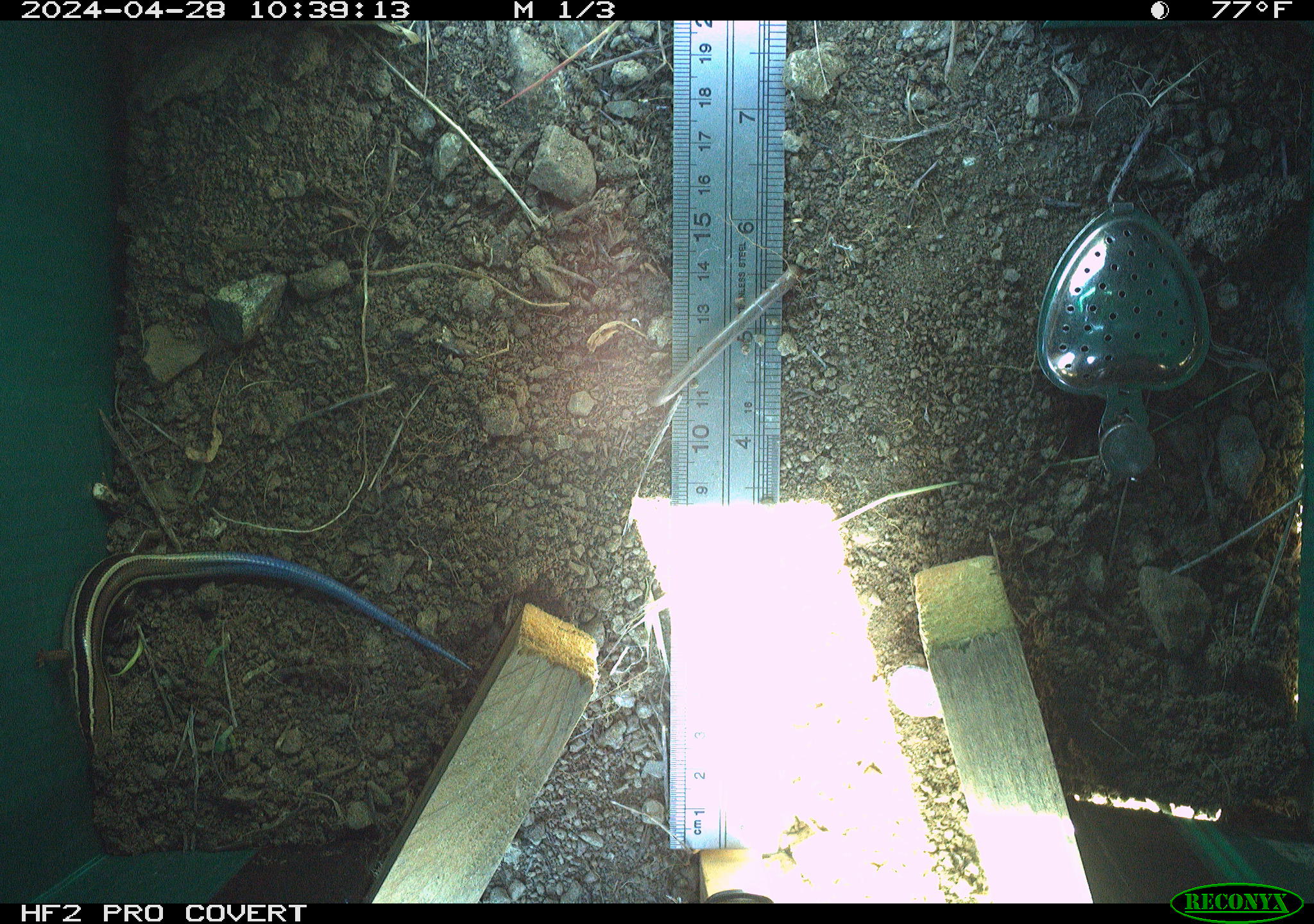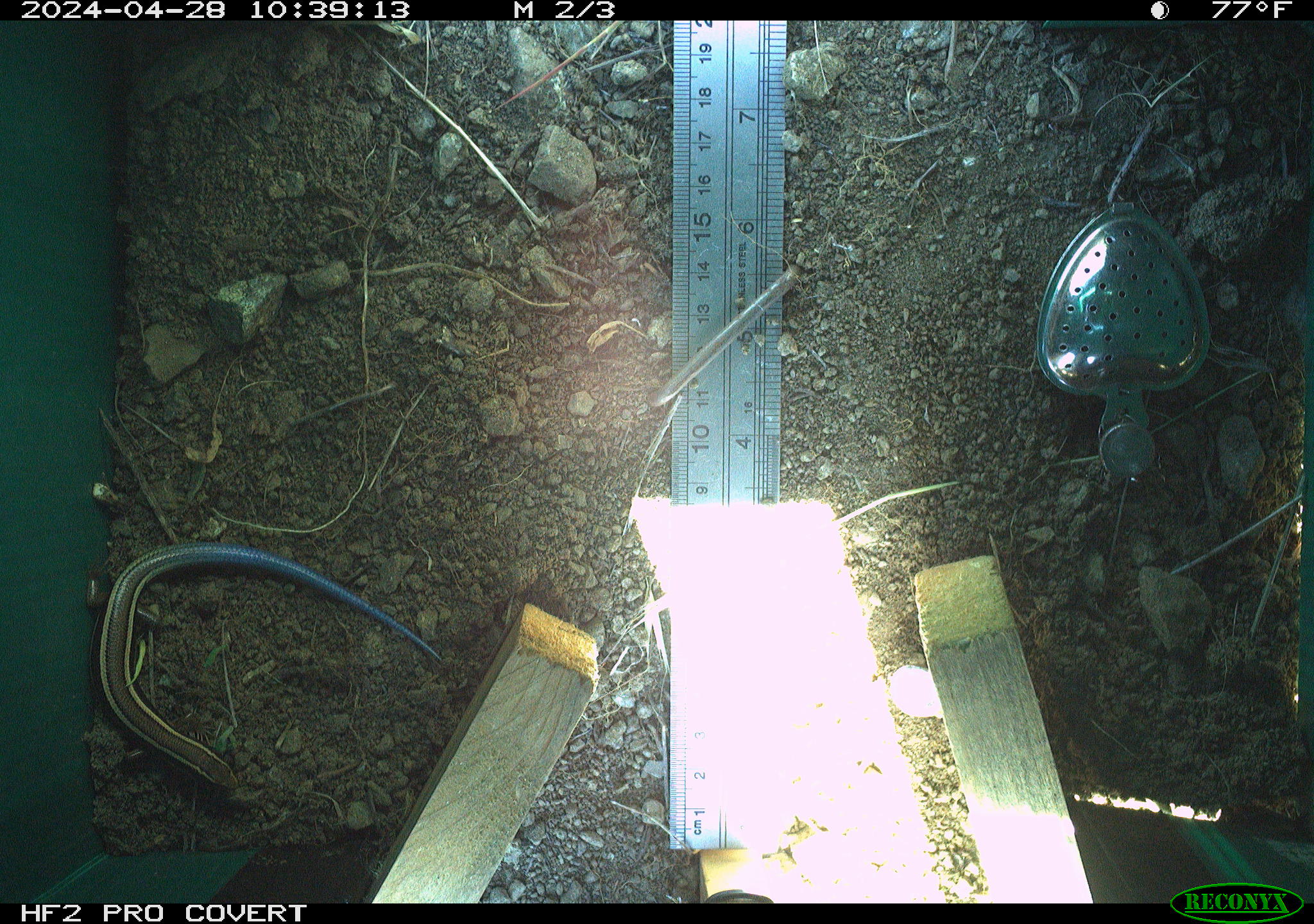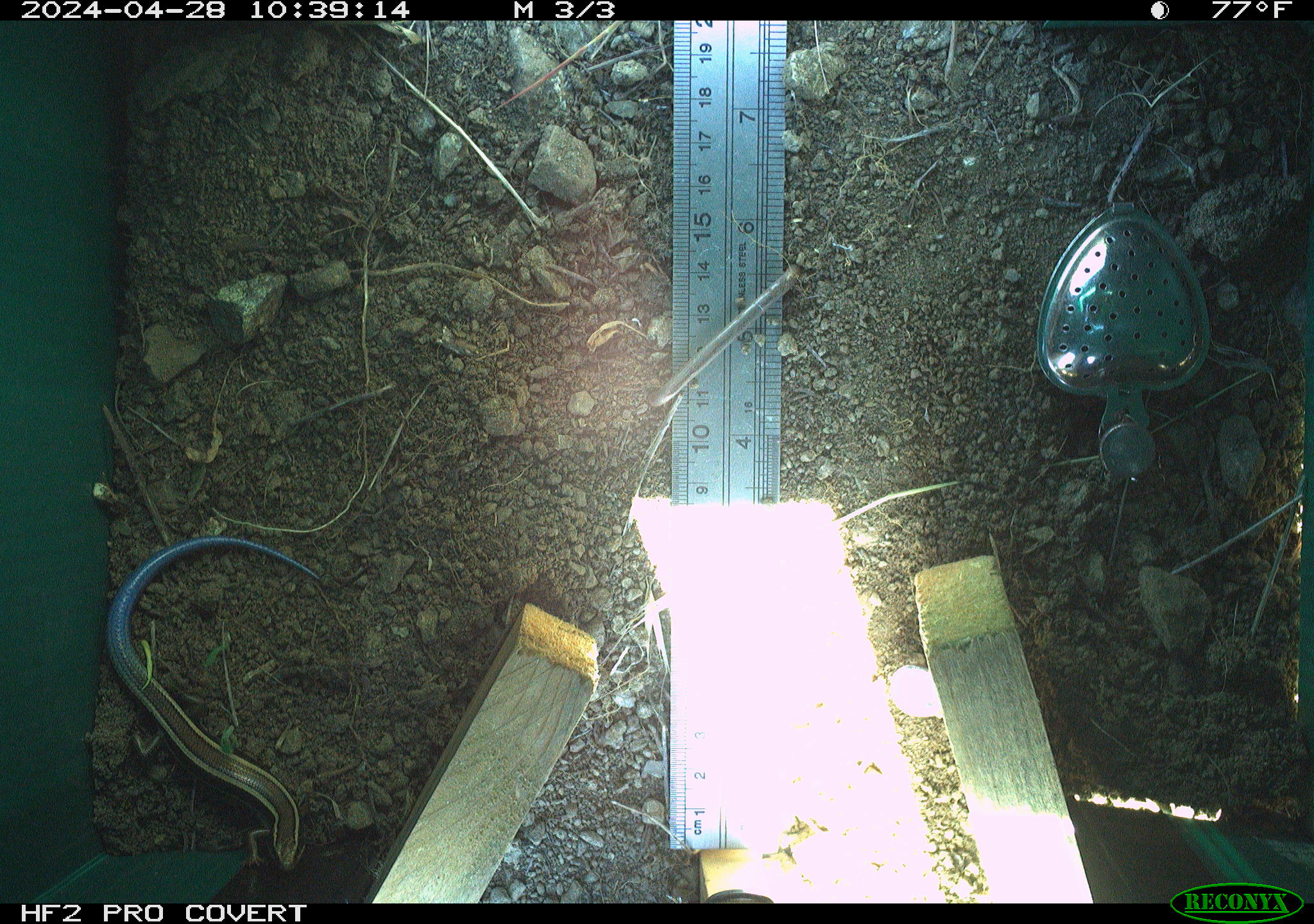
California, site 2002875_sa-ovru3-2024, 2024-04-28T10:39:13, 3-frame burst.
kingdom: Animalia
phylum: Chordata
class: Reptilia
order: Squamata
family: Scincidae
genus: Plestiodon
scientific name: Plestiodon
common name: blue-tailed skinks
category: plestiodon species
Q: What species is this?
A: Plestiodon species (blue-tailed skinks) (Plestiodon).